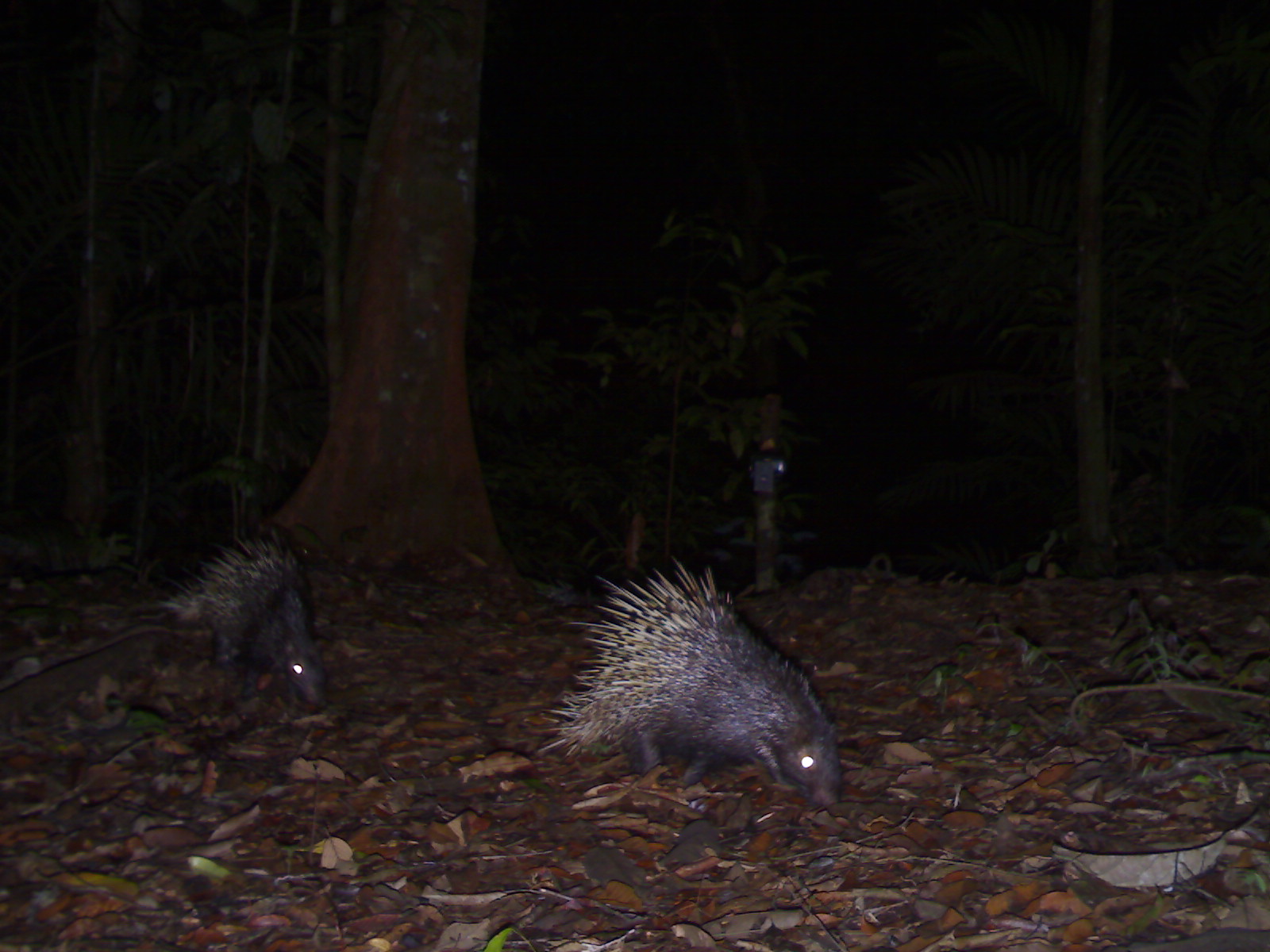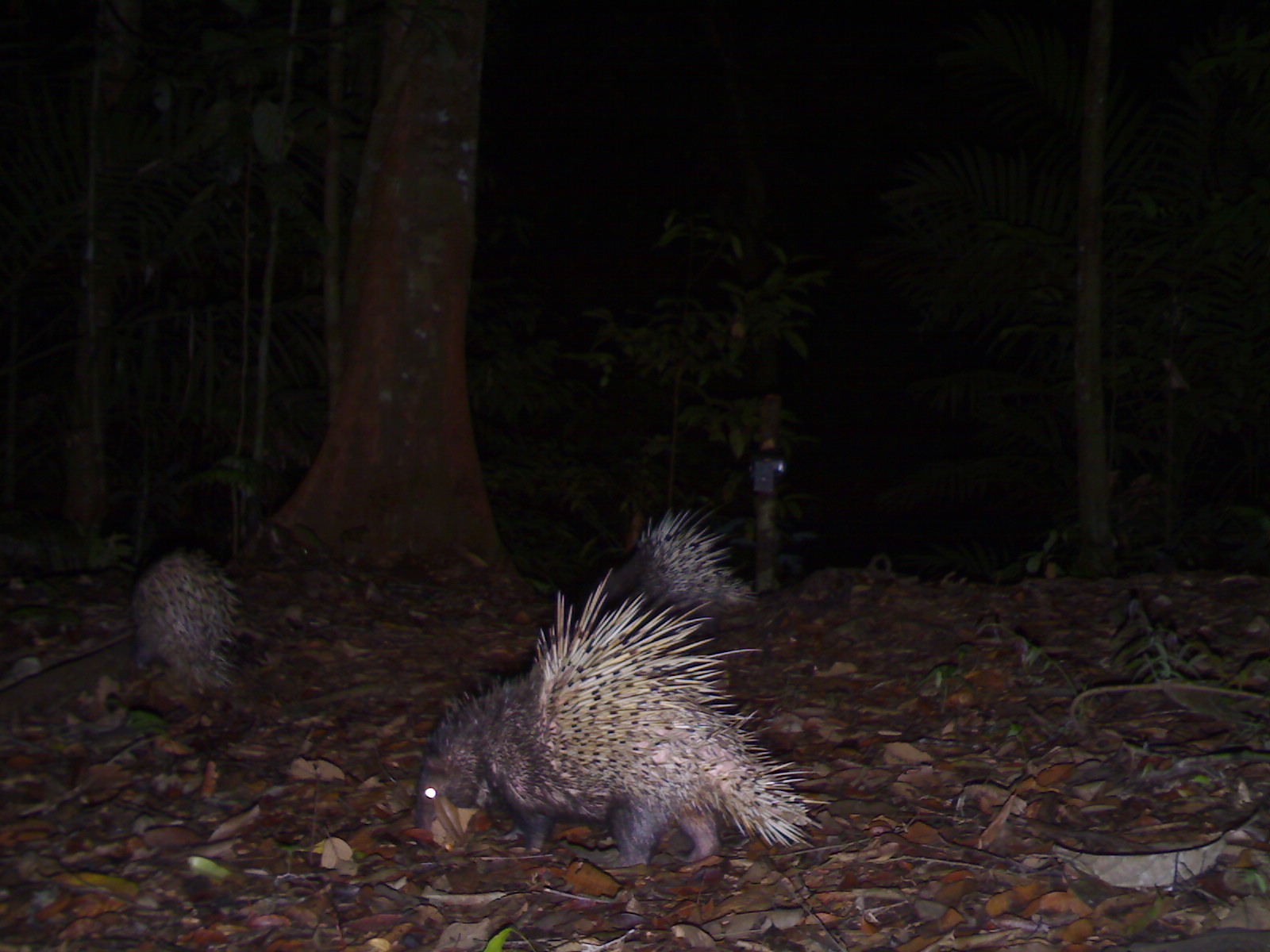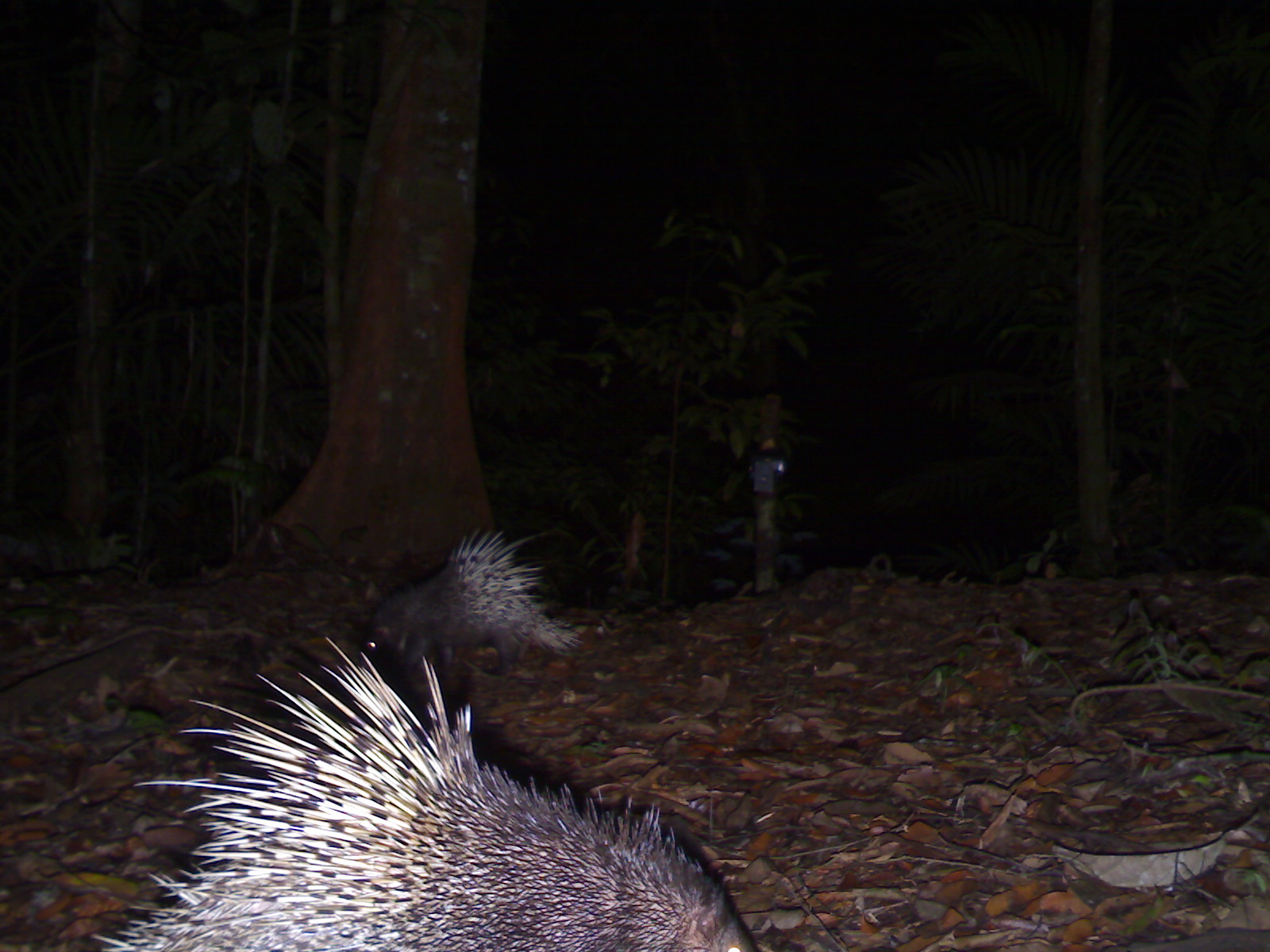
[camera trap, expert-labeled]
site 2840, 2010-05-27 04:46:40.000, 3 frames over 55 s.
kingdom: Animalia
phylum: Chordata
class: Mammalia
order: Rodentia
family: Hystricidae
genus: Hystrix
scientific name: Hystrix brachyura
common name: east asian porcupine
Hystrix brachyura (east asian porcupine), count 2.